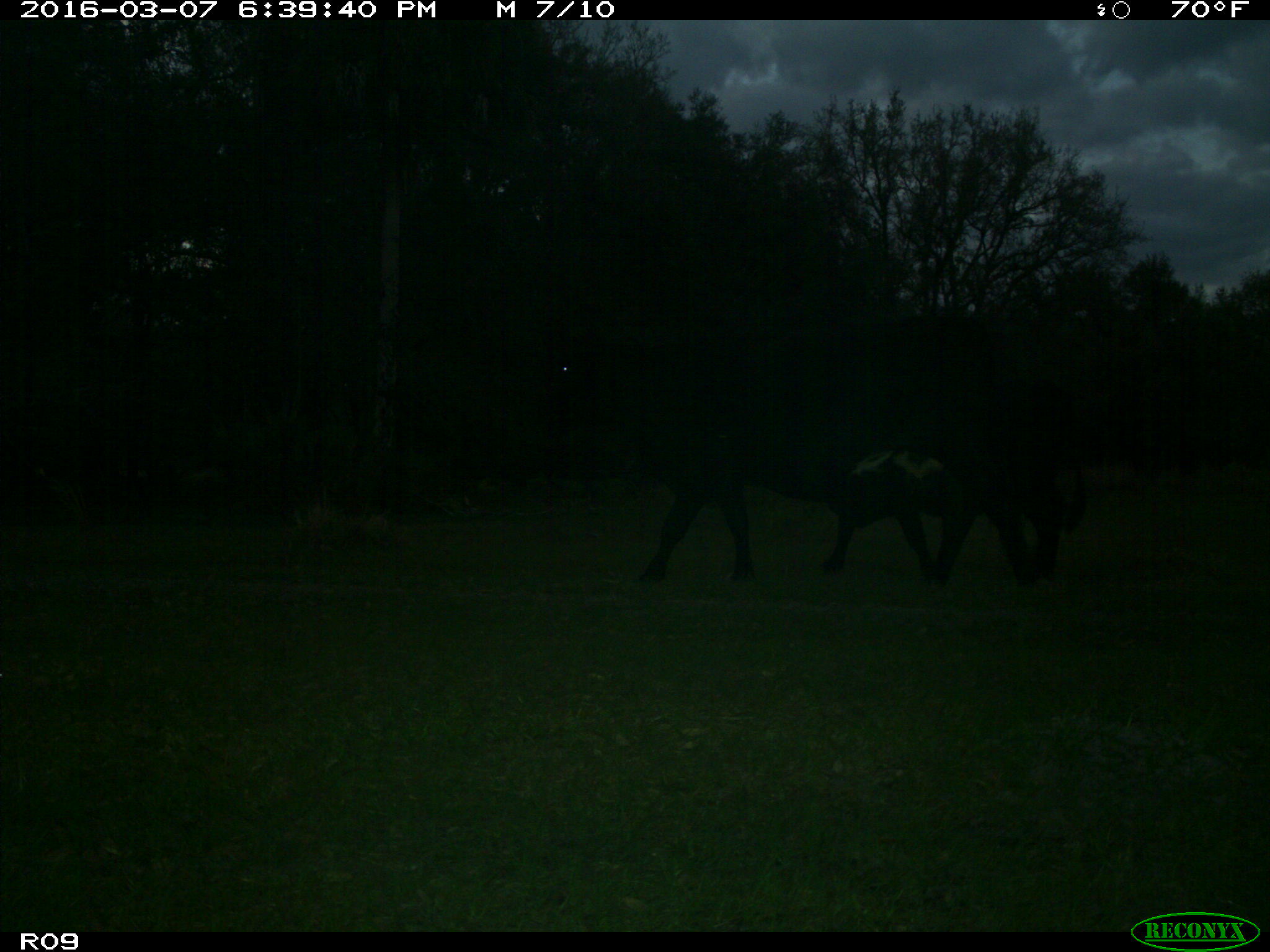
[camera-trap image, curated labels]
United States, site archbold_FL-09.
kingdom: Animalia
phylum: Chordata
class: Mammalia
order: Artiodactyla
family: Bovidae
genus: Bos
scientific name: Bos taurus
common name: domestic cow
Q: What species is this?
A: Bos taurus (domestic cow).